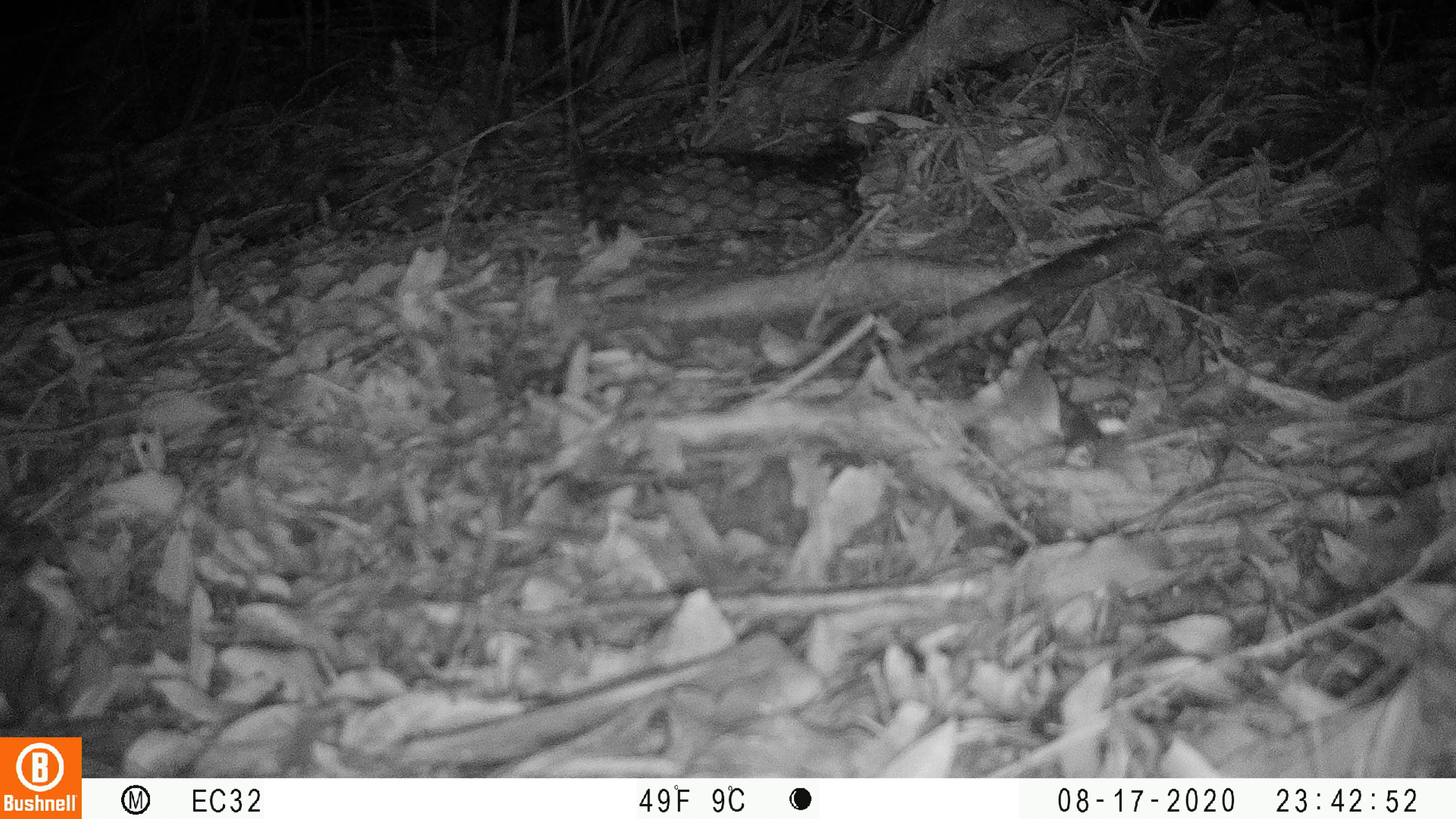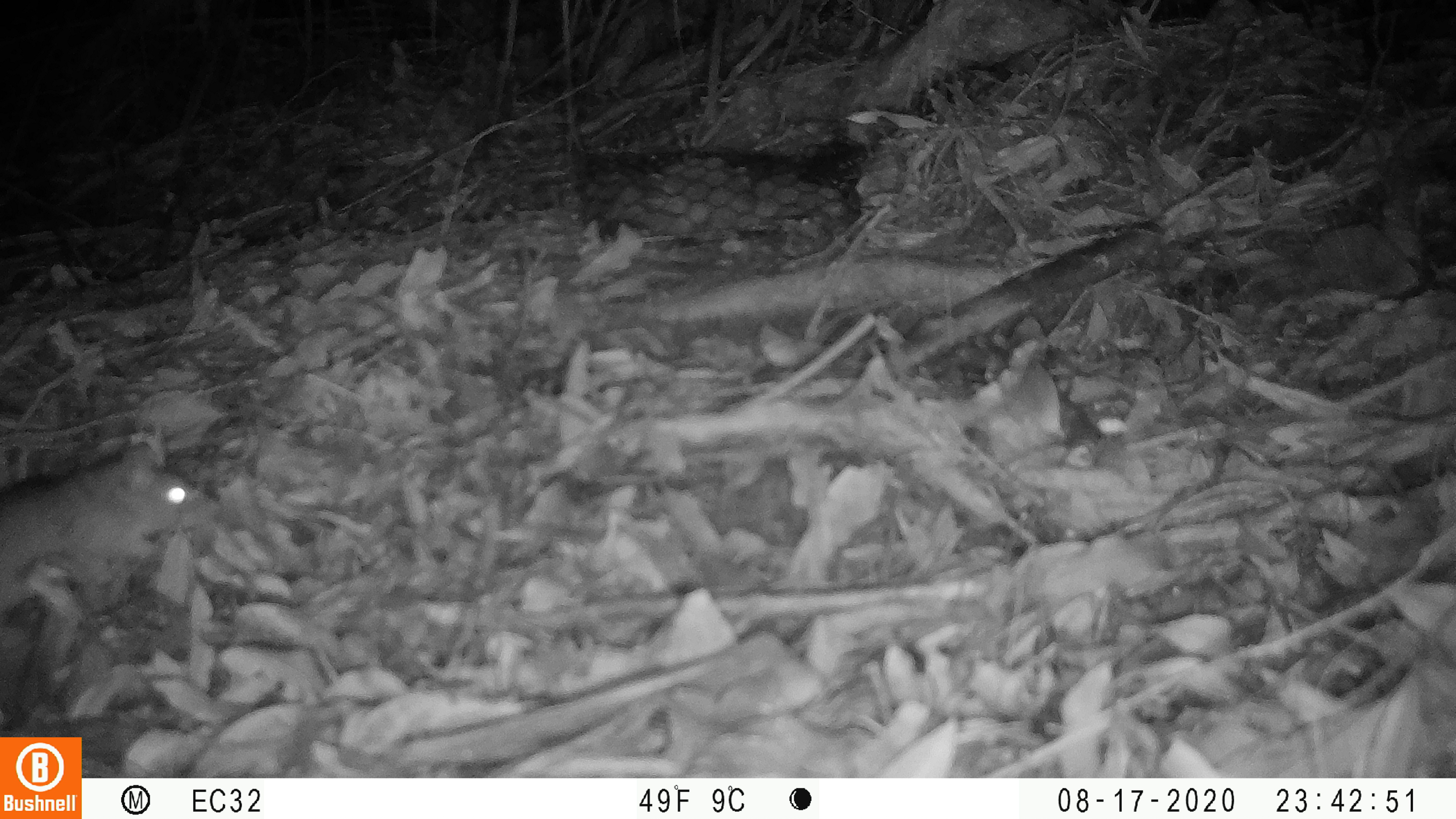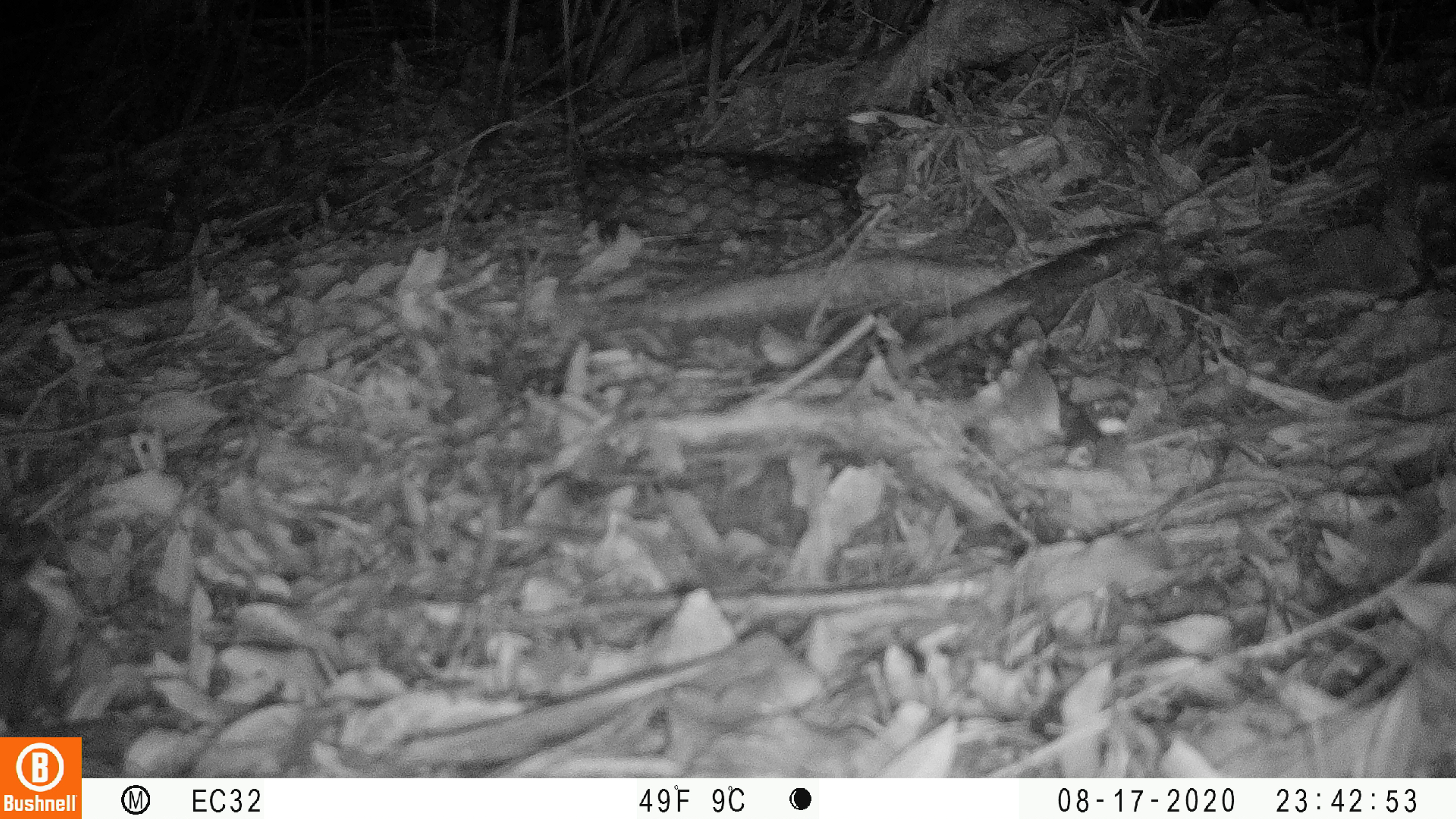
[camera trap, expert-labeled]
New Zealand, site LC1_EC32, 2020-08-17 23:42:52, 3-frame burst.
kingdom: Animalia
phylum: Chordata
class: Mammalia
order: Rodentia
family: Muridae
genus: Rattus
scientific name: Rattus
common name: rat